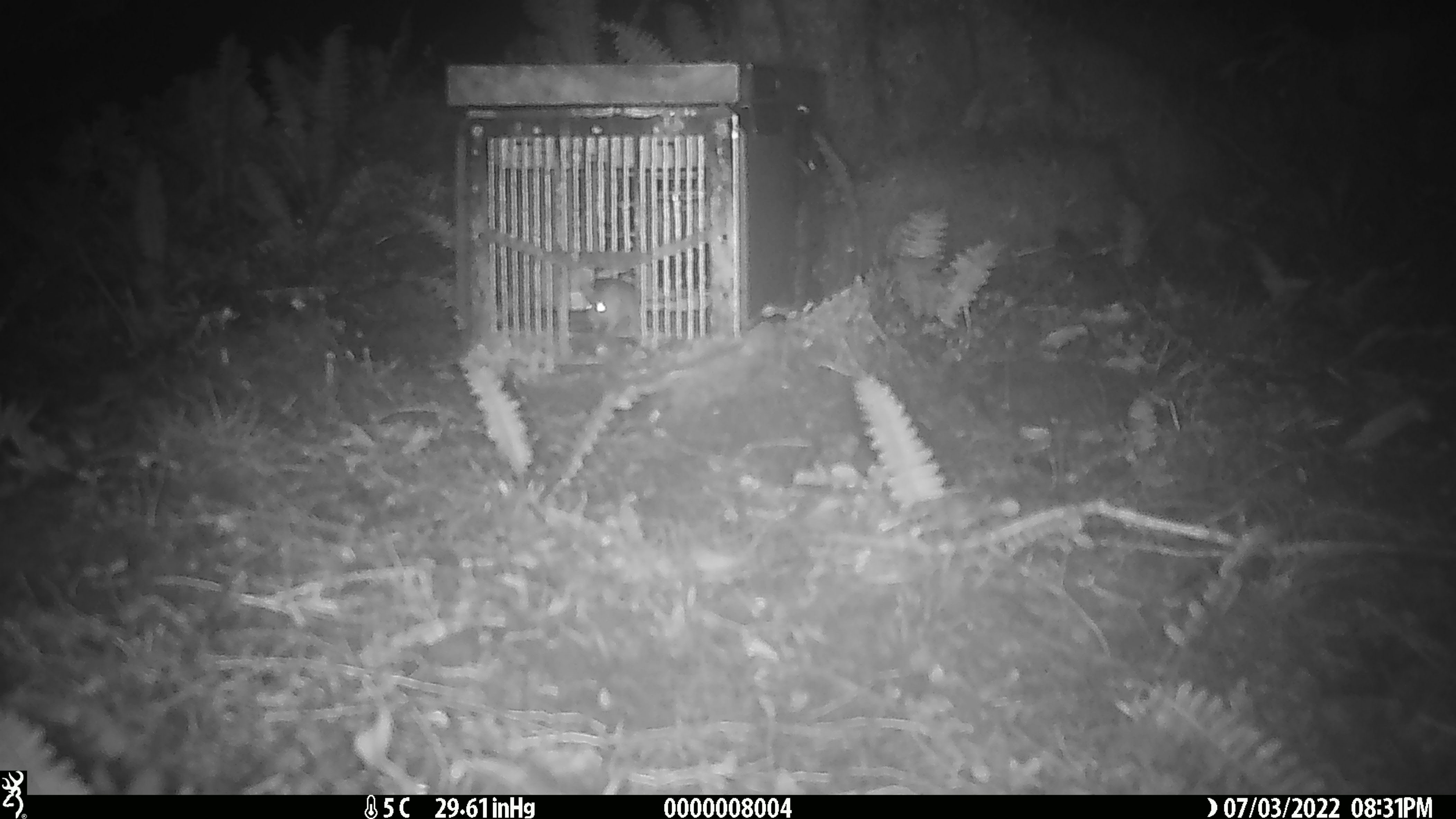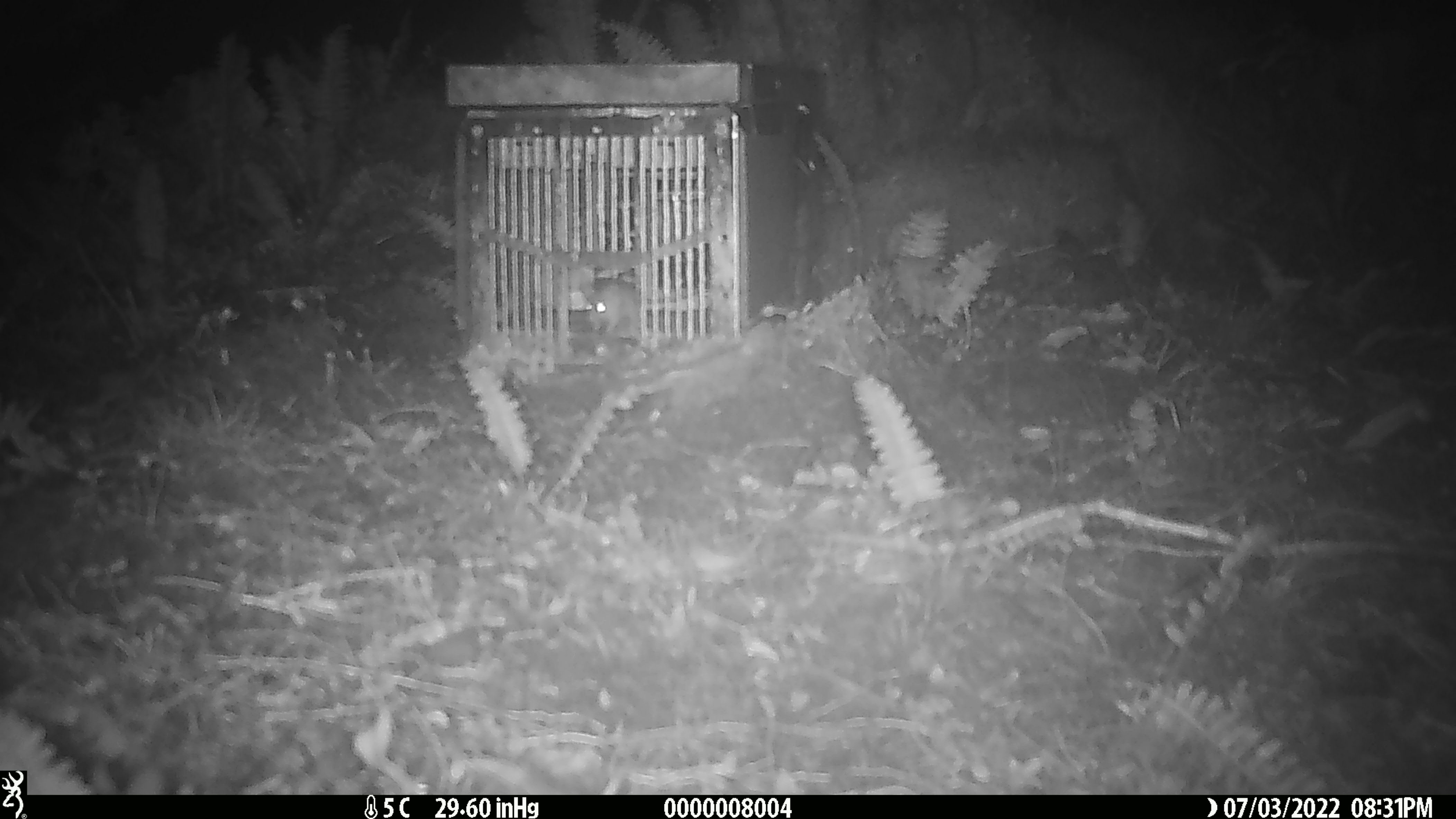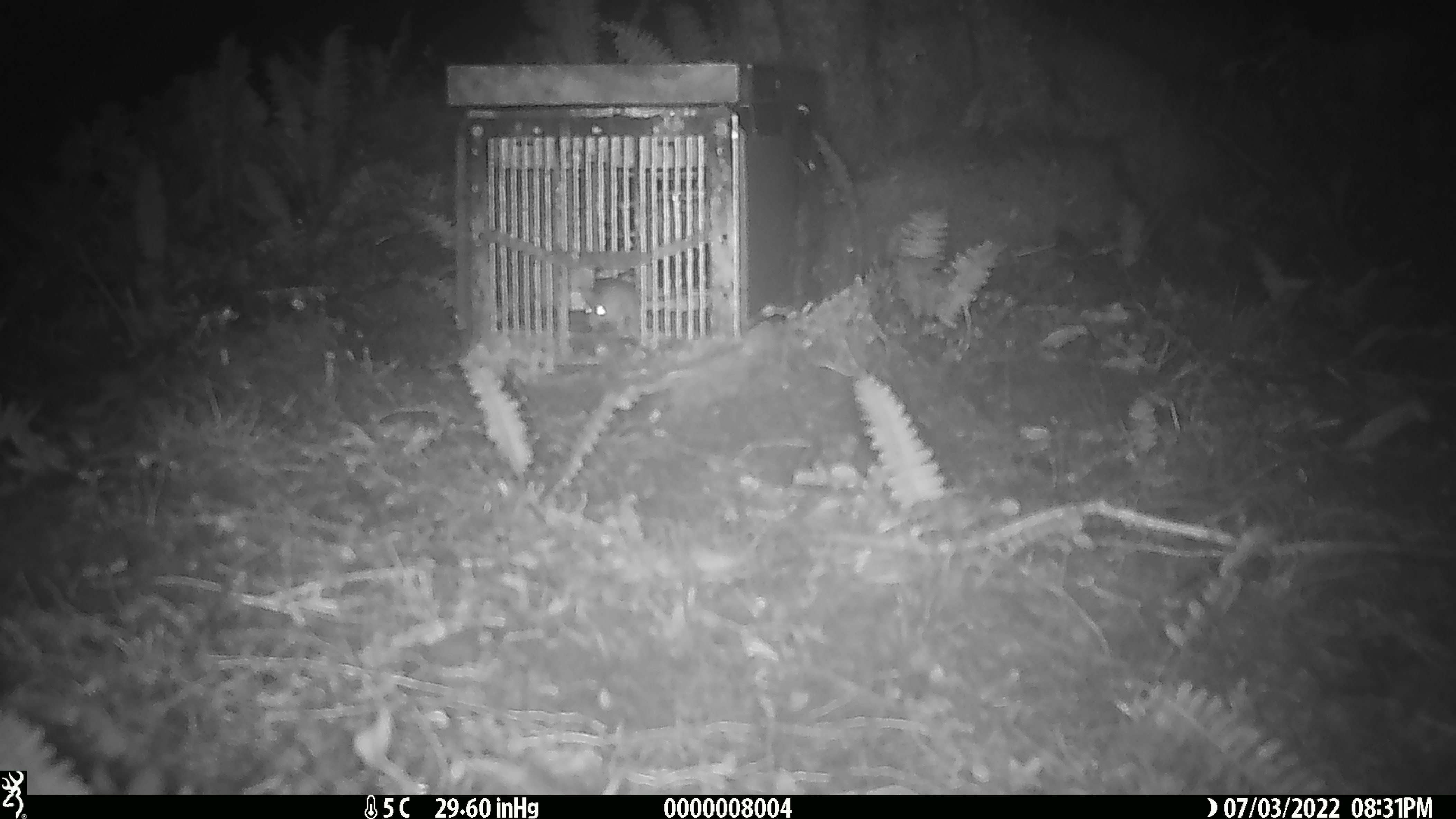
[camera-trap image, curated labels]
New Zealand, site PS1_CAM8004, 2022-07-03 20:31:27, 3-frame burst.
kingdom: Animalia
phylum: Chordata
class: Mammalia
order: Rodentia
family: Muridae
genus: Mus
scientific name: Mus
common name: mouse